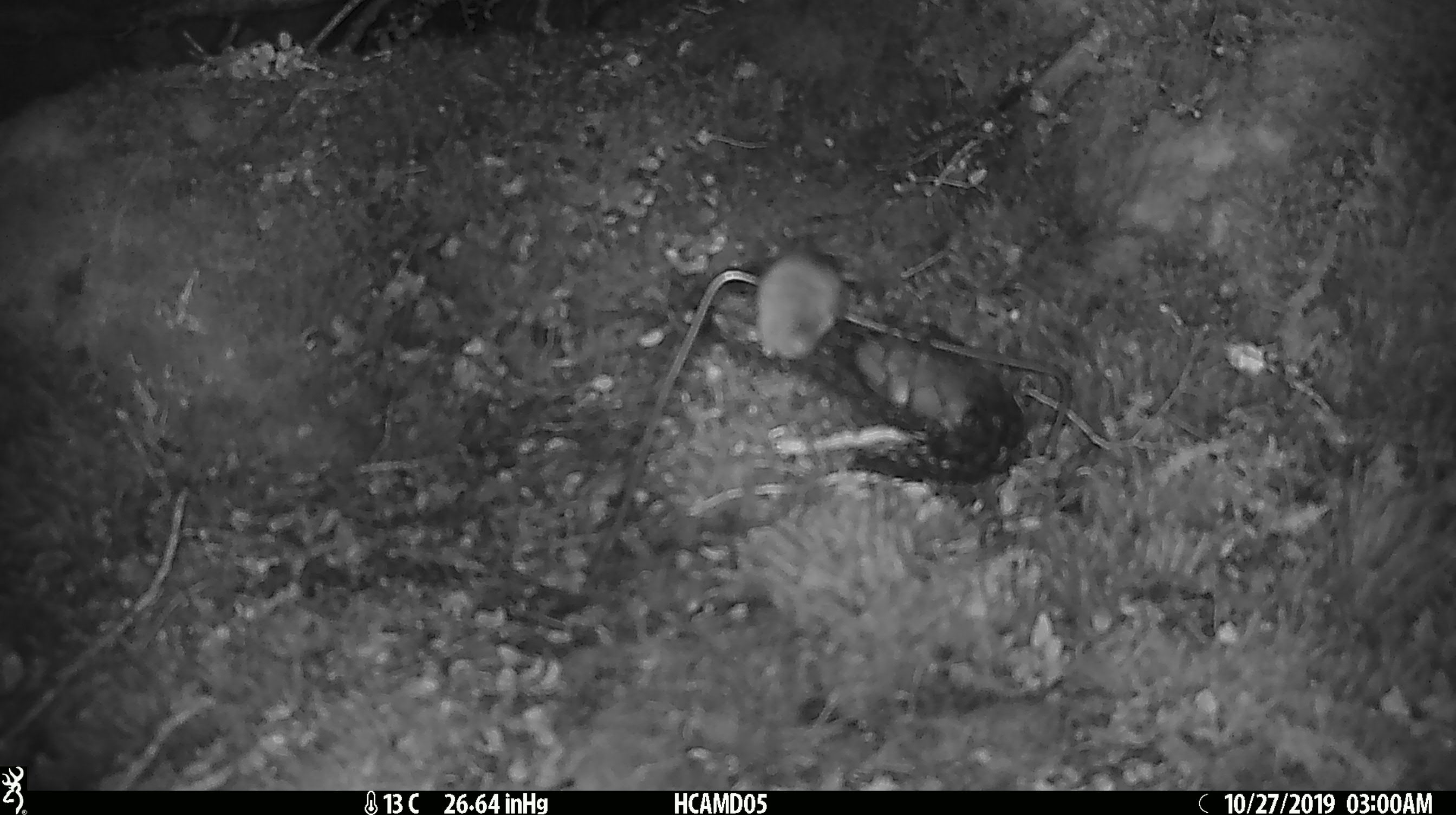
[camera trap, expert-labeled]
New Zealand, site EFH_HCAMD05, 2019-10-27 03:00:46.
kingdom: Animalia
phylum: Chordata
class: Mammalia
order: Rodentia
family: Muridae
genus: Mus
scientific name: Mus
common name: mouse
Mouse (Mus).